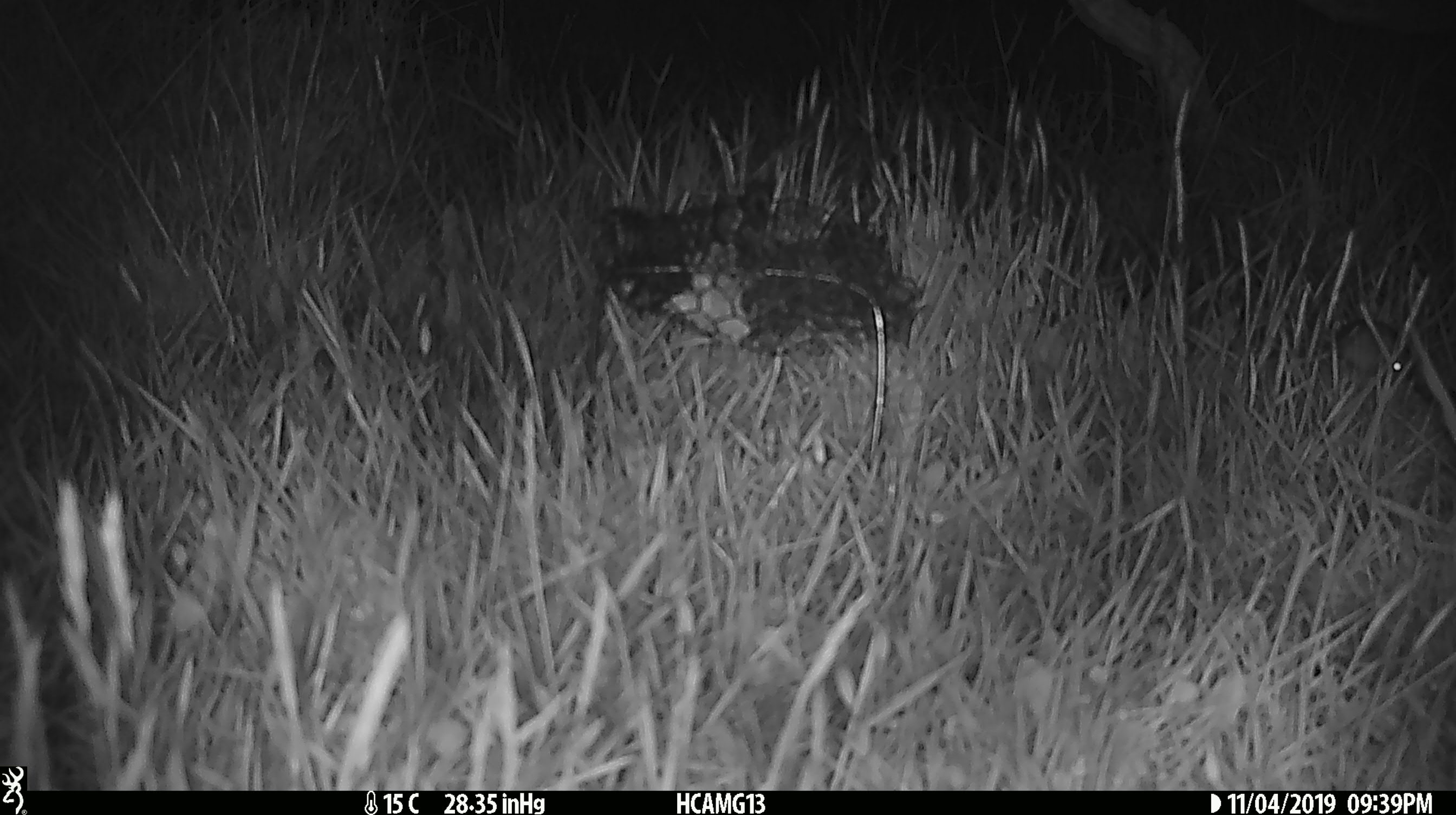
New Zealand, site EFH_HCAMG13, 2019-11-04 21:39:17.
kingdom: Animalia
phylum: Chordata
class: Mammalia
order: Rodentia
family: Muridae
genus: Mus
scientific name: Mus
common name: mouse